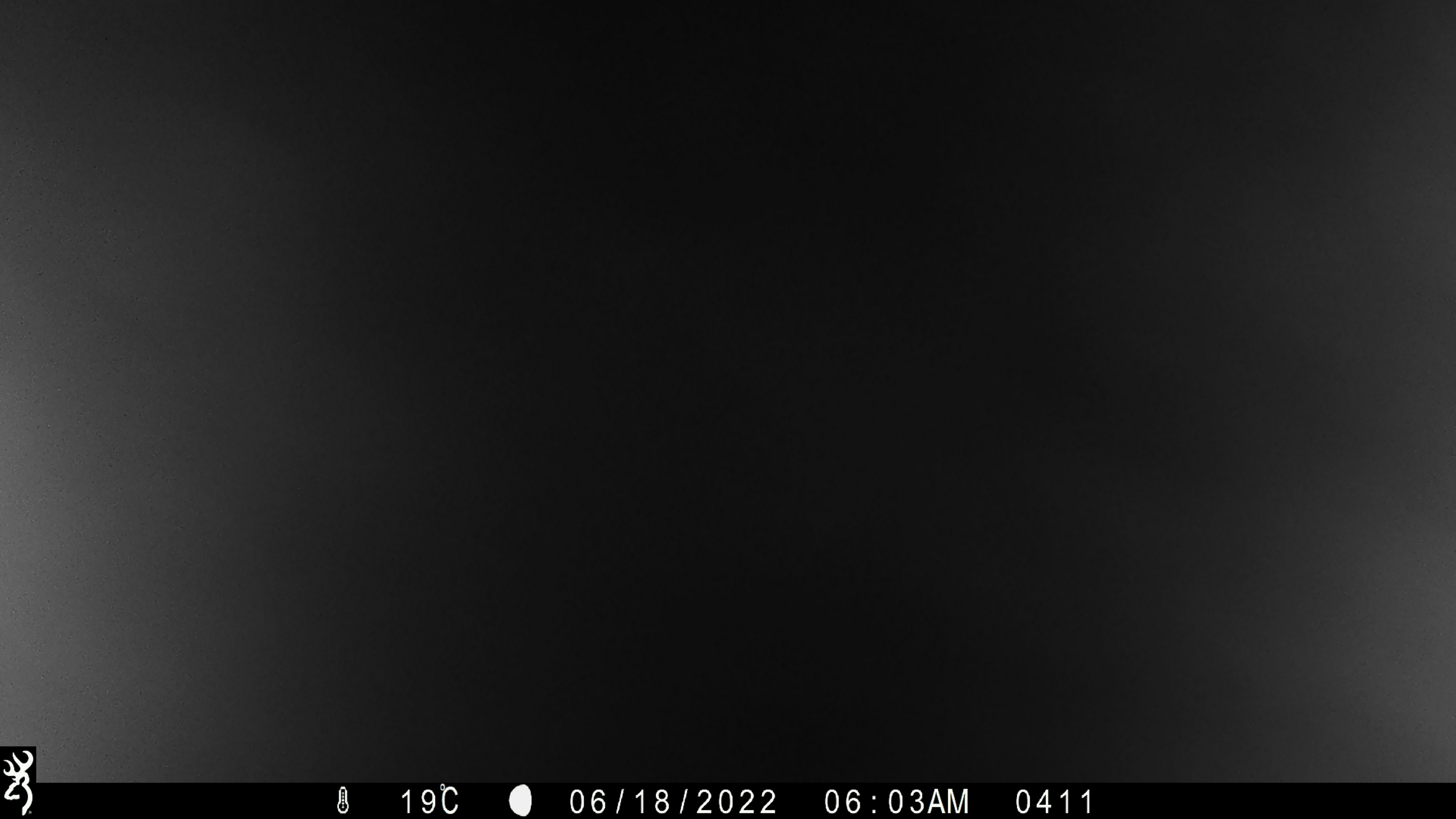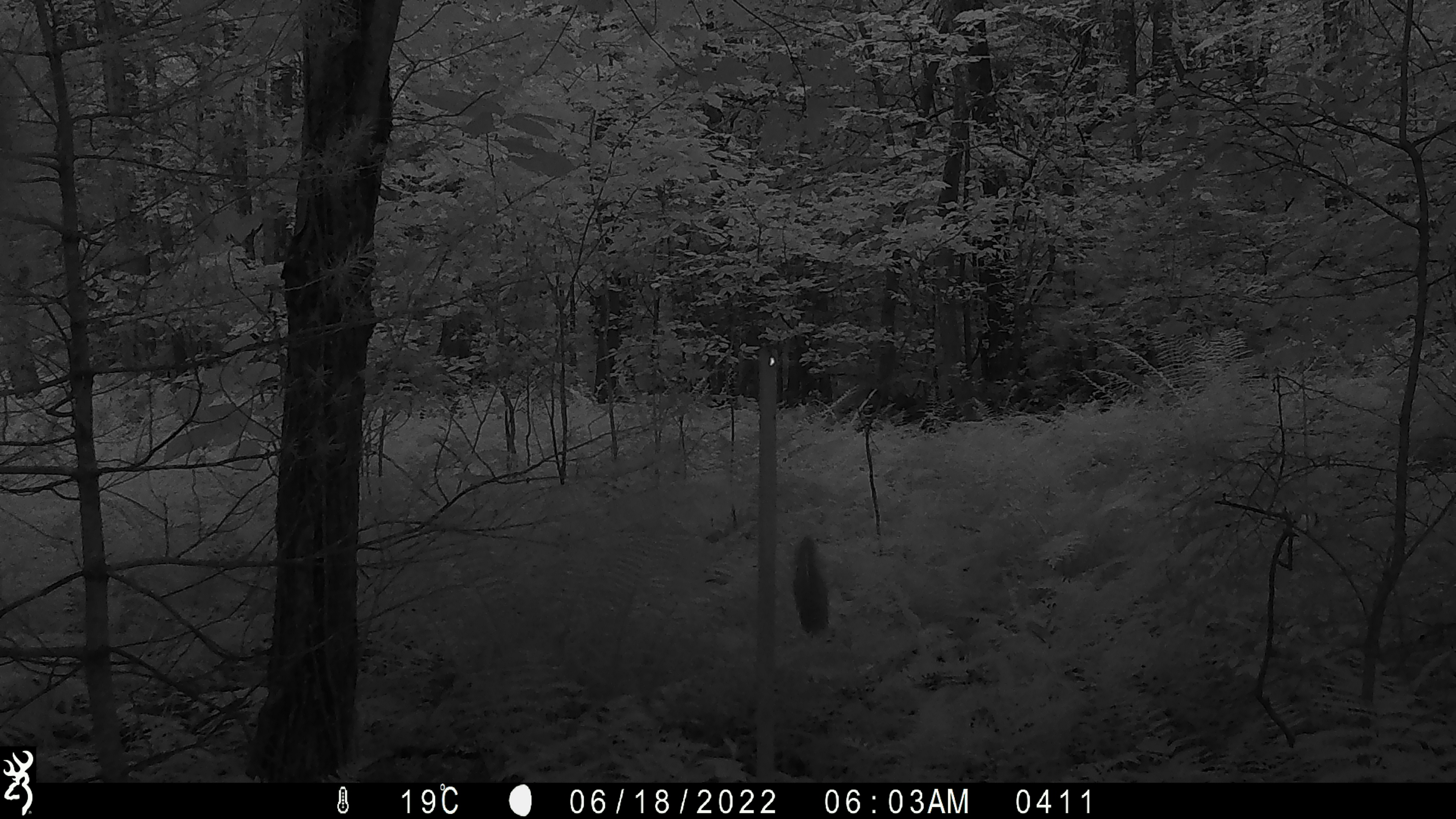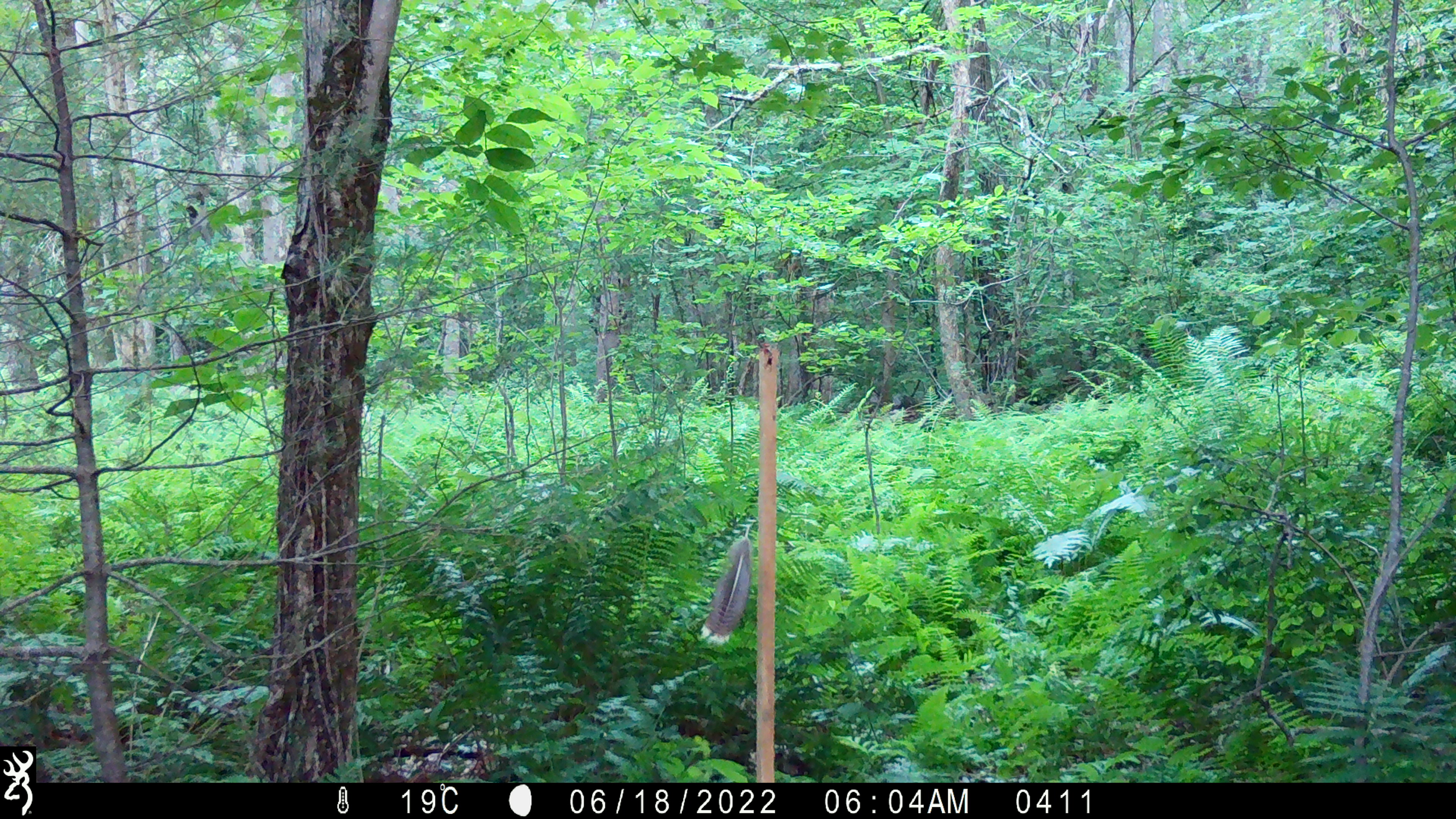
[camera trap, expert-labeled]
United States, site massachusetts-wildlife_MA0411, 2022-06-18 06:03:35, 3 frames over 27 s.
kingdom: Animalia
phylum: Chordata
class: Mammalia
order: Artiodactyla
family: Cervidae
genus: Alces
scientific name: Alces alces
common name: moose